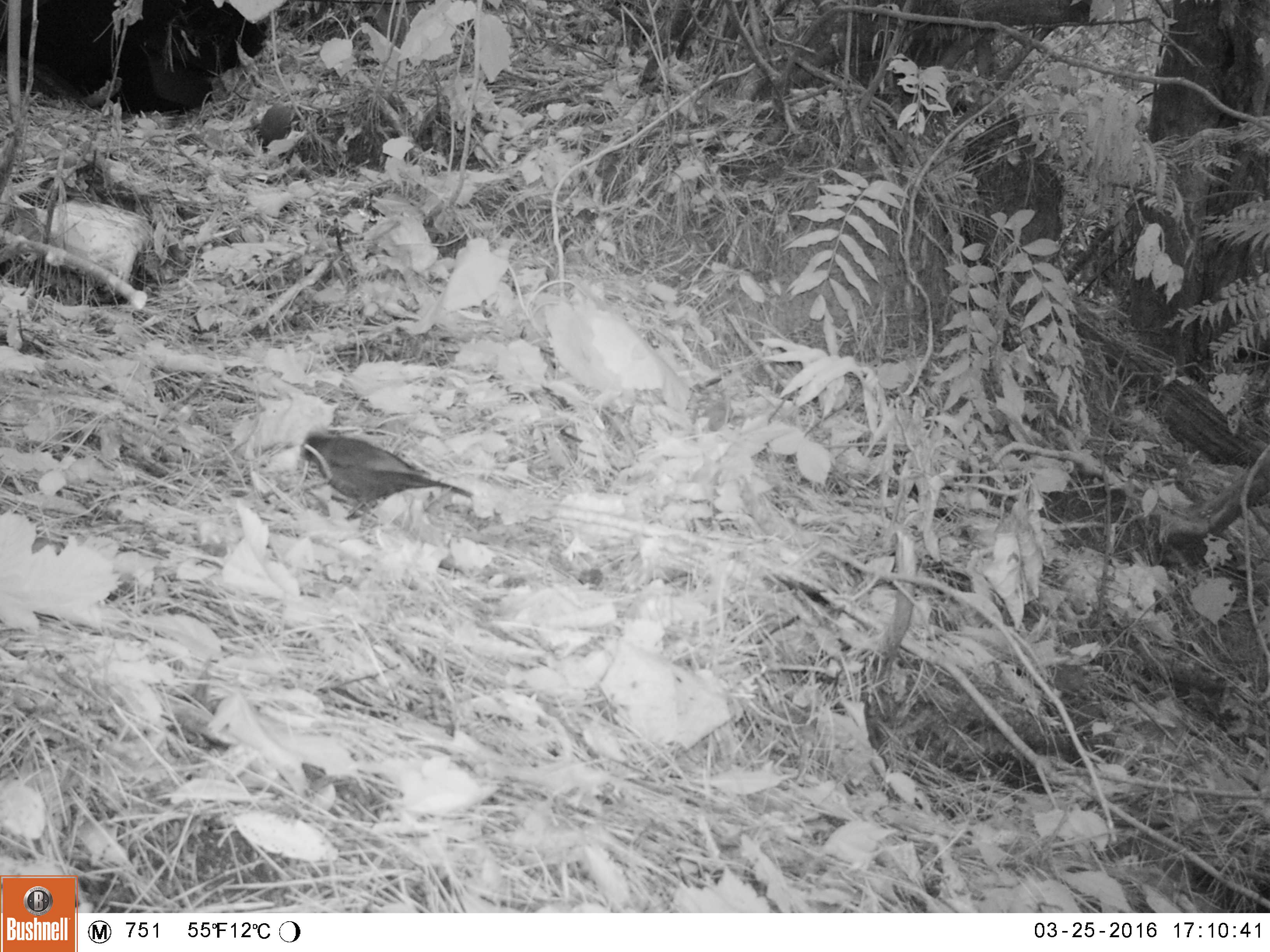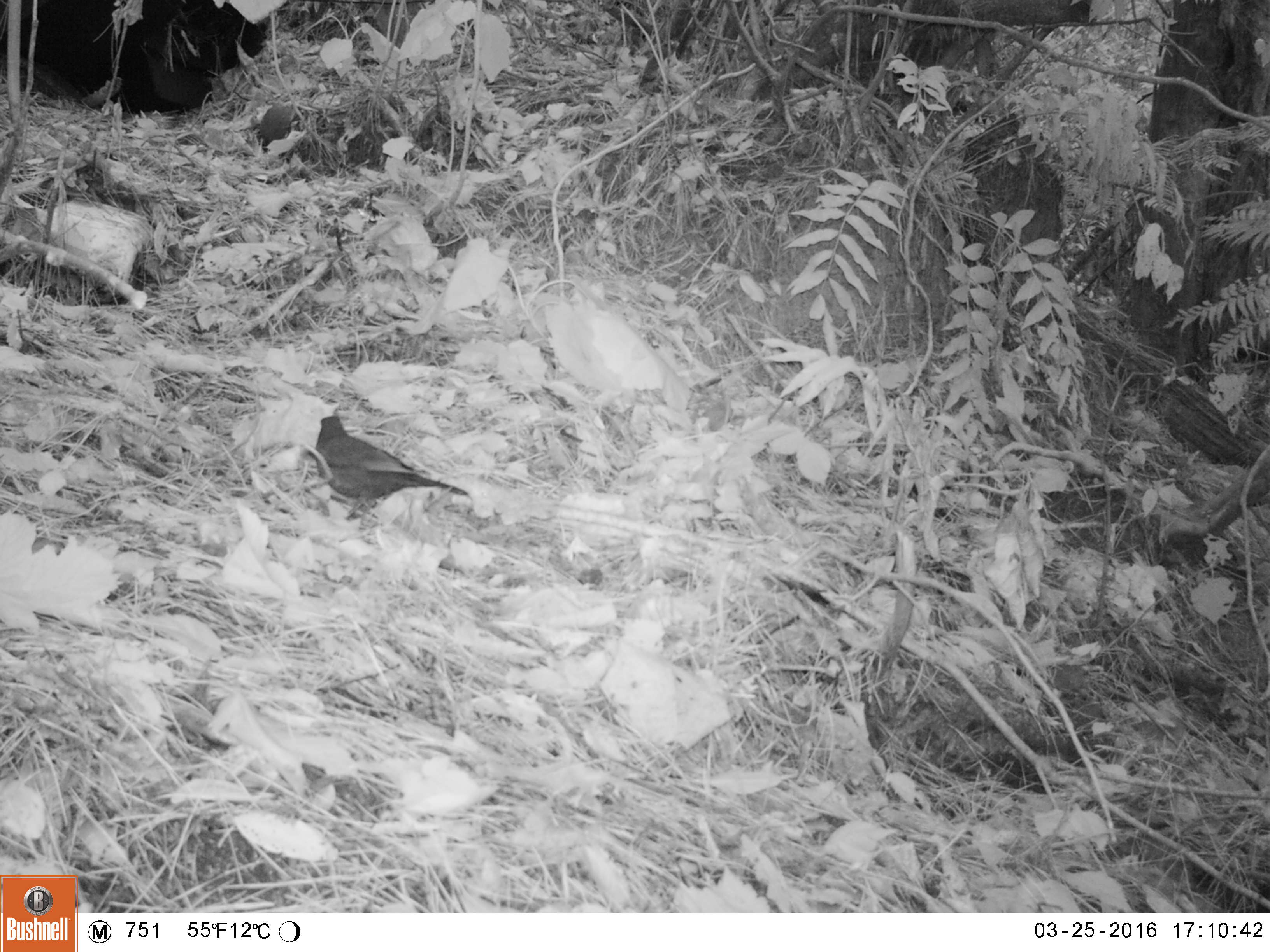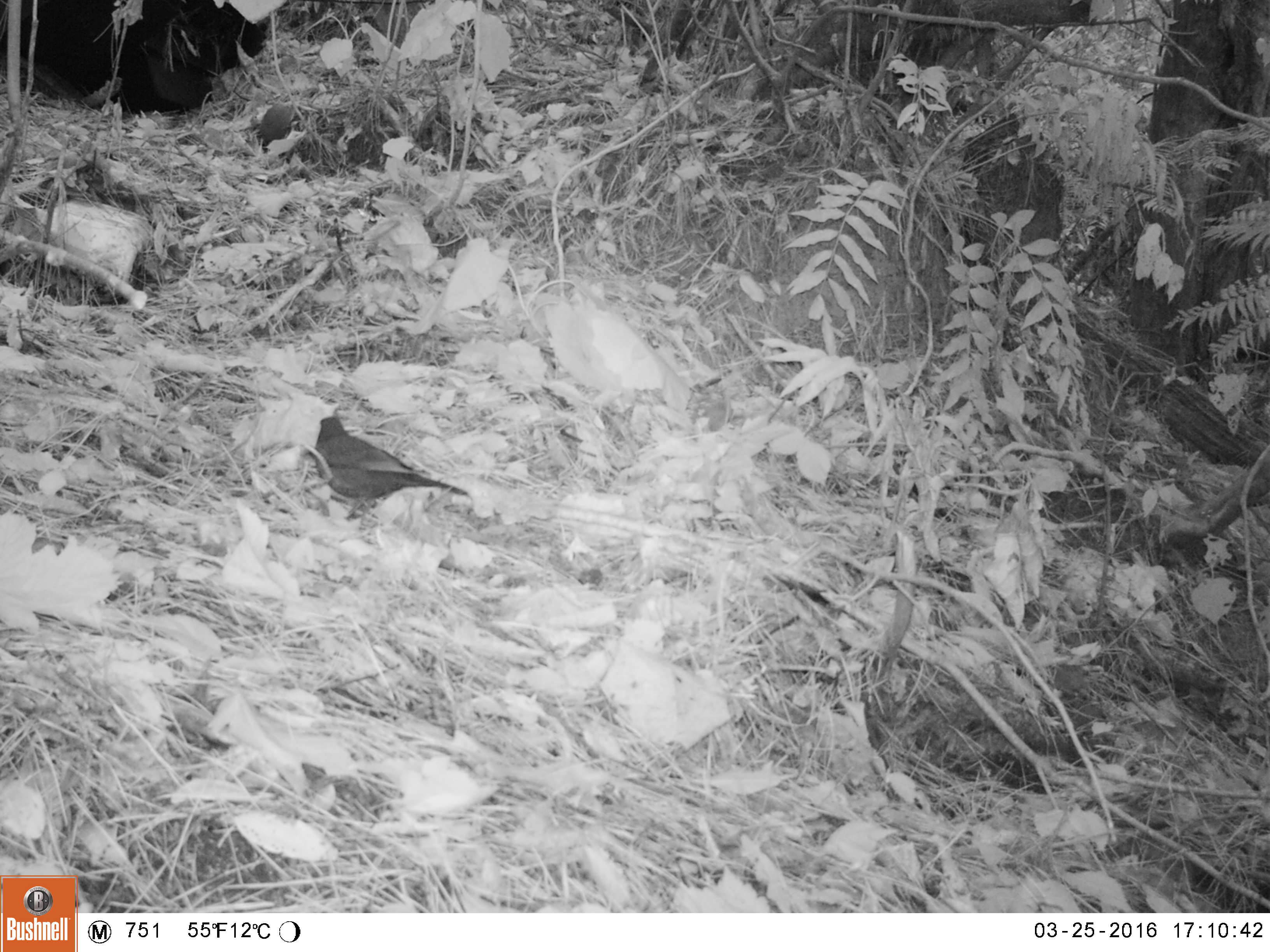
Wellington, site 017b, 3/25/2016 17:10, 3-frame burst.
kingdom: Animalia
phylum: Chordata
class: Aves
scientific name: Aves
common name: bird